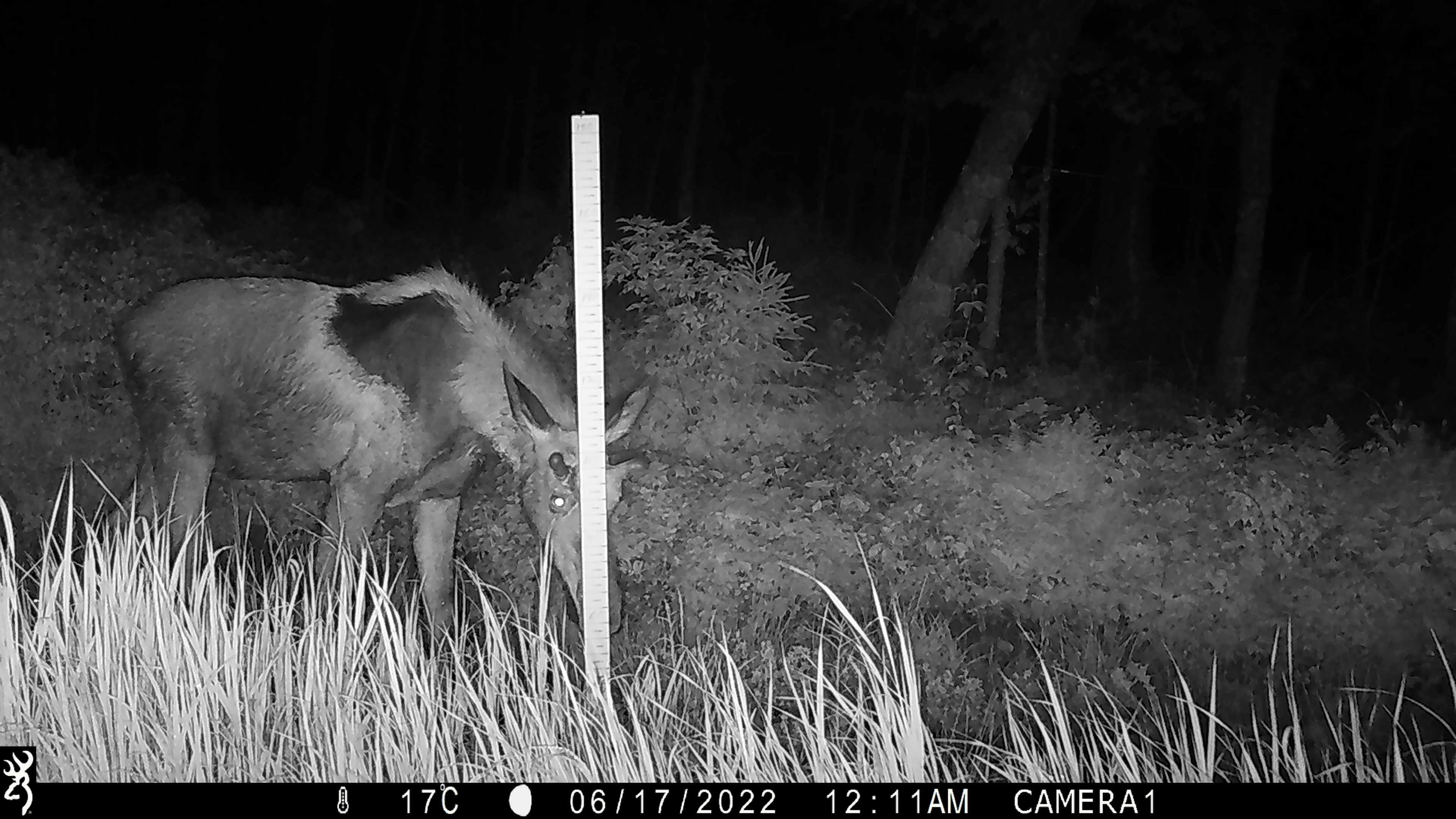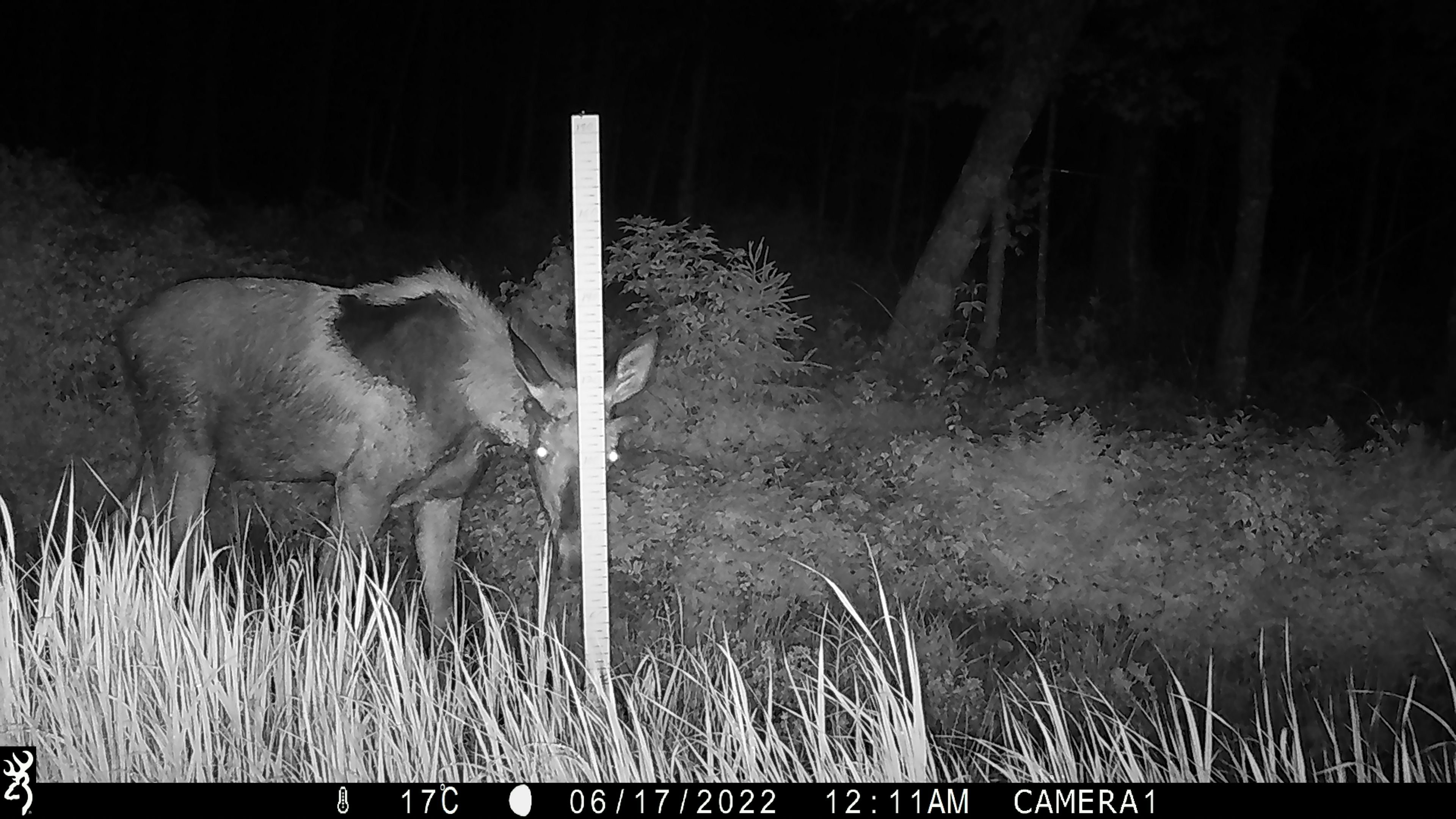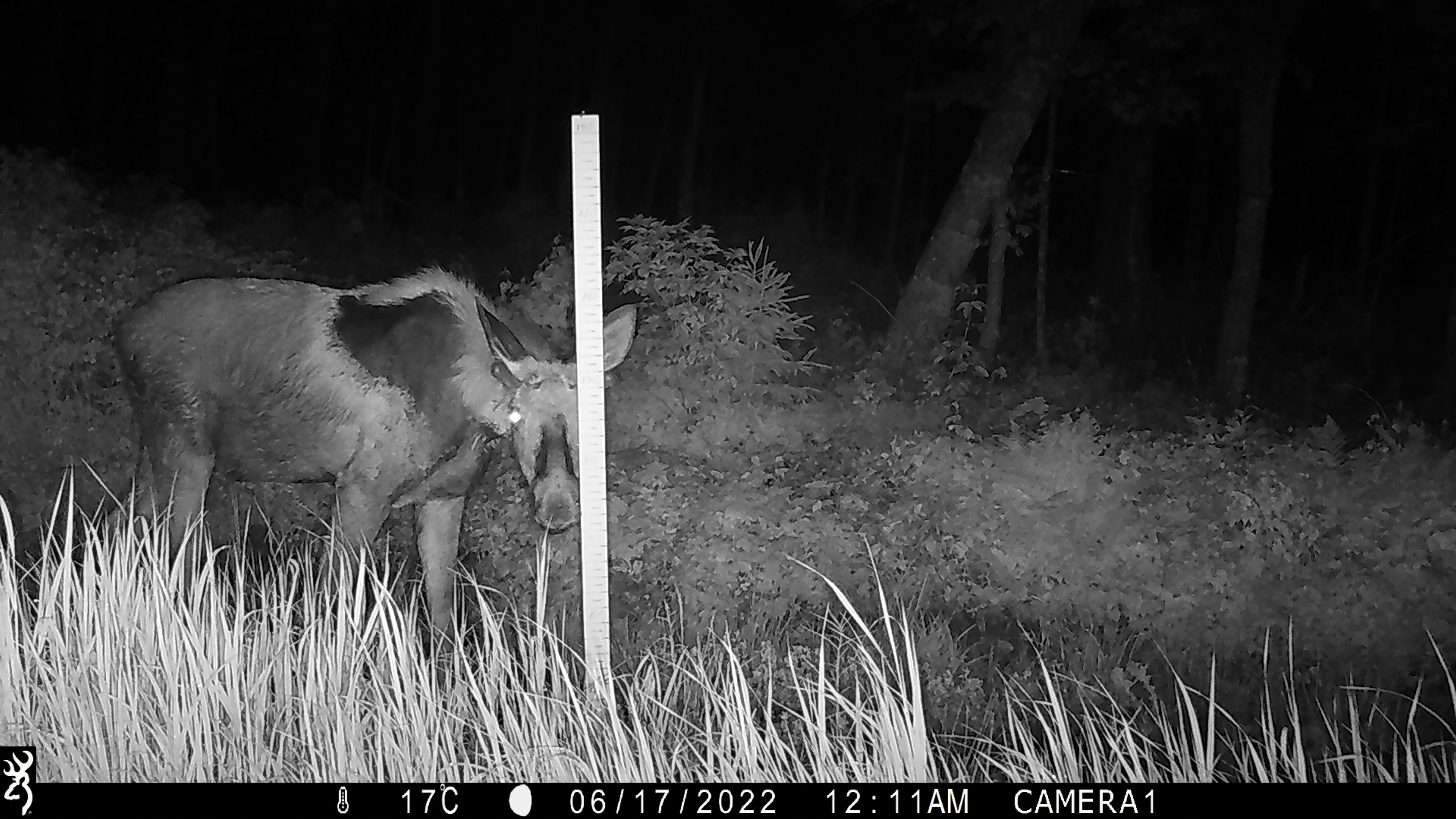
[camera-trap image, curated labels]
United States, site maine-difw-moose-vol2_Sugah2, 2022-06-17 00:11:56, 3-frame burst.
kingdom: Animalia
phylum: Chordata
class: Mammalia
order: Artiodactyla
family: Cervidae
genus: Alces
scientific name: Alces alces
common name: moose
Moose (Alces alces).